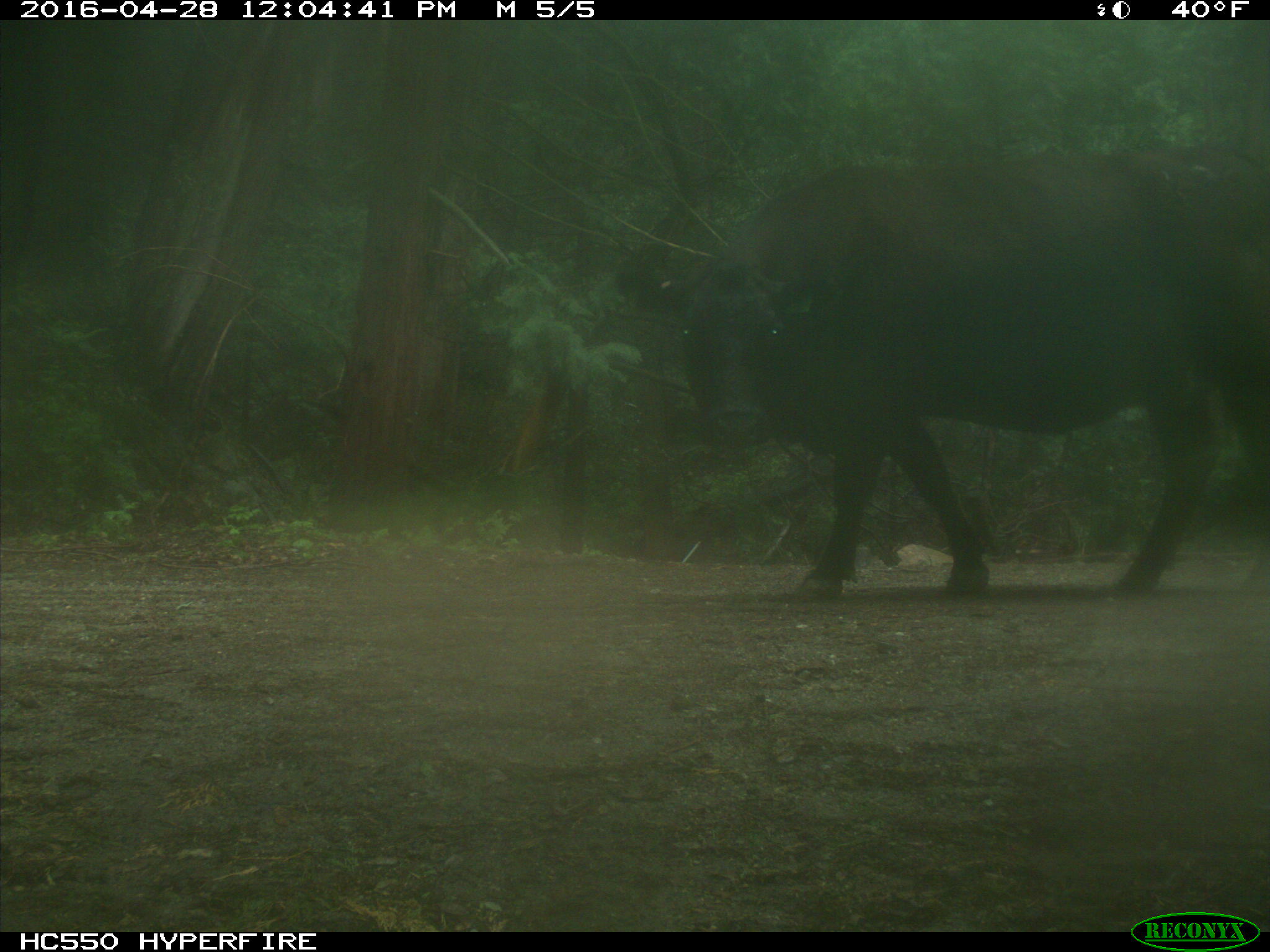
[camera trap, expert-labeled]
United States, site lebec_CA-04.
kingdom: Animalia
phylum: Chordata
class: Mammalia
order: Artiodactyla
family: Bovidae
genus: Bos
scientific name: Bos taurus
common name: domestic cow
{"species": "Bos taurus (domestic cow)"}